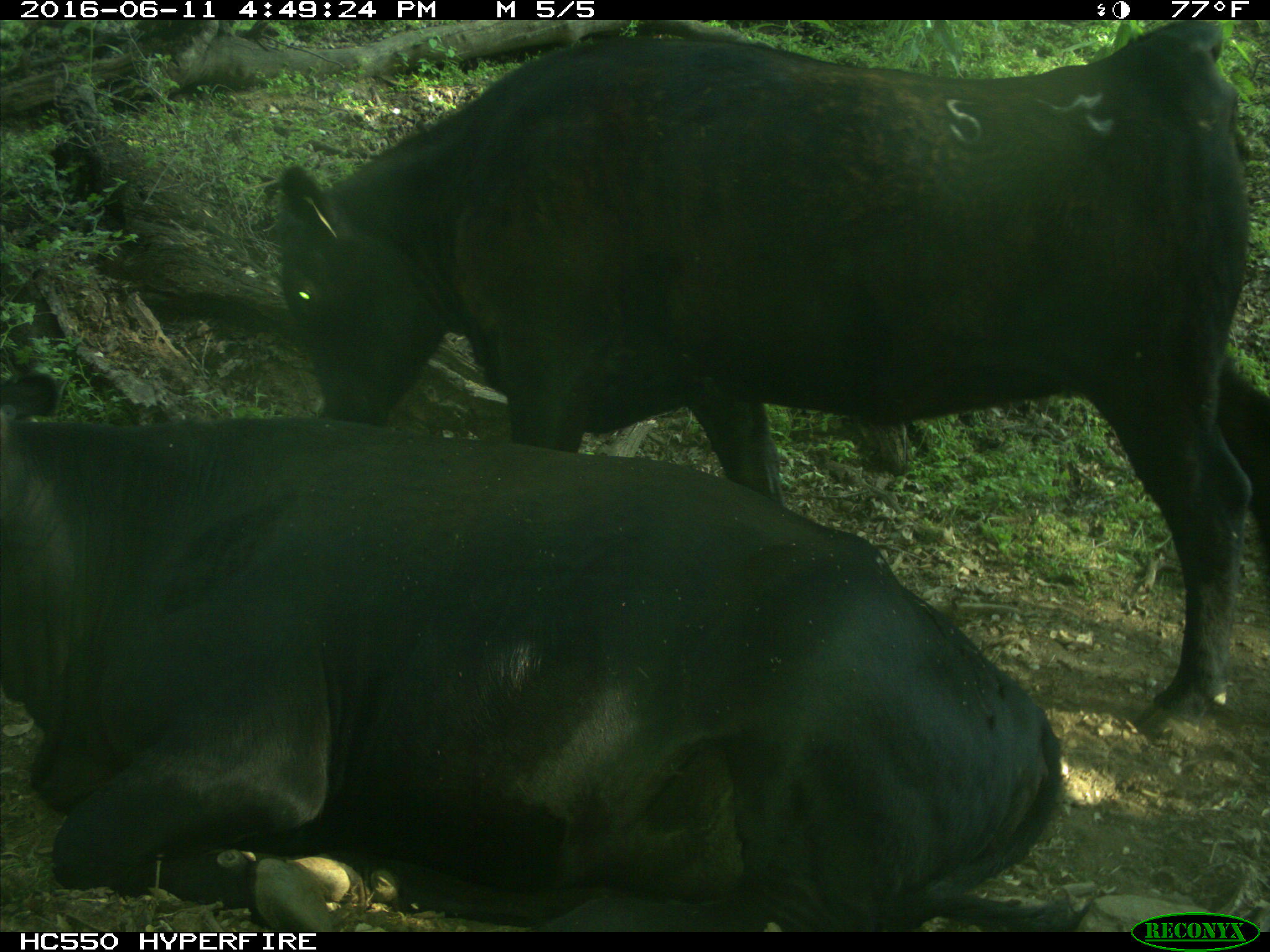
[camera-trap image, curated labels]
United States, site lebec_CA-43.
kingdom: Animalia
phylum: Chordata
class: Mammalia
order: Artiodactyla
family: Bovidae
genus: Bos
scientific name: Bos taurus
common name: domestic cow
Bos taurus (domestic cow).